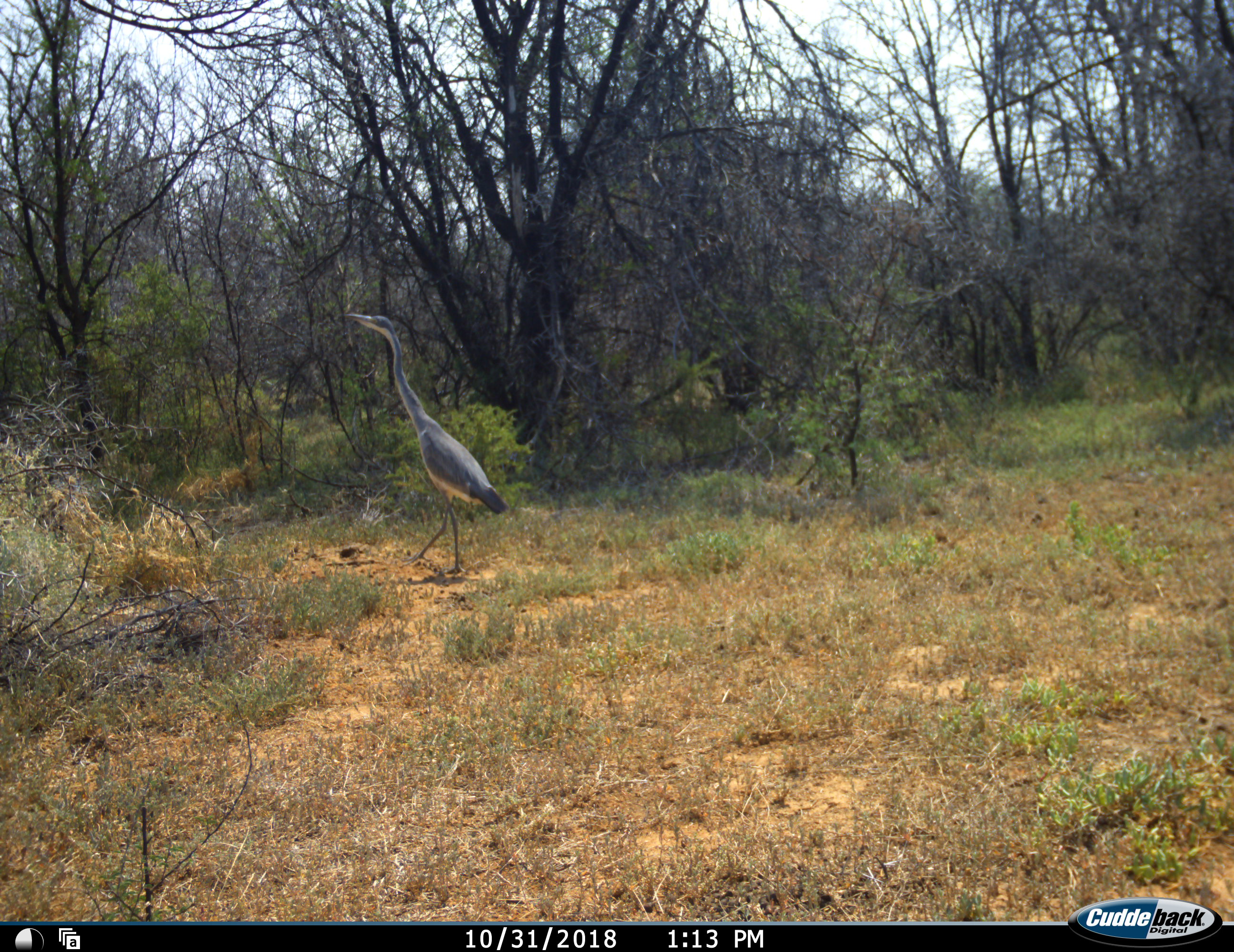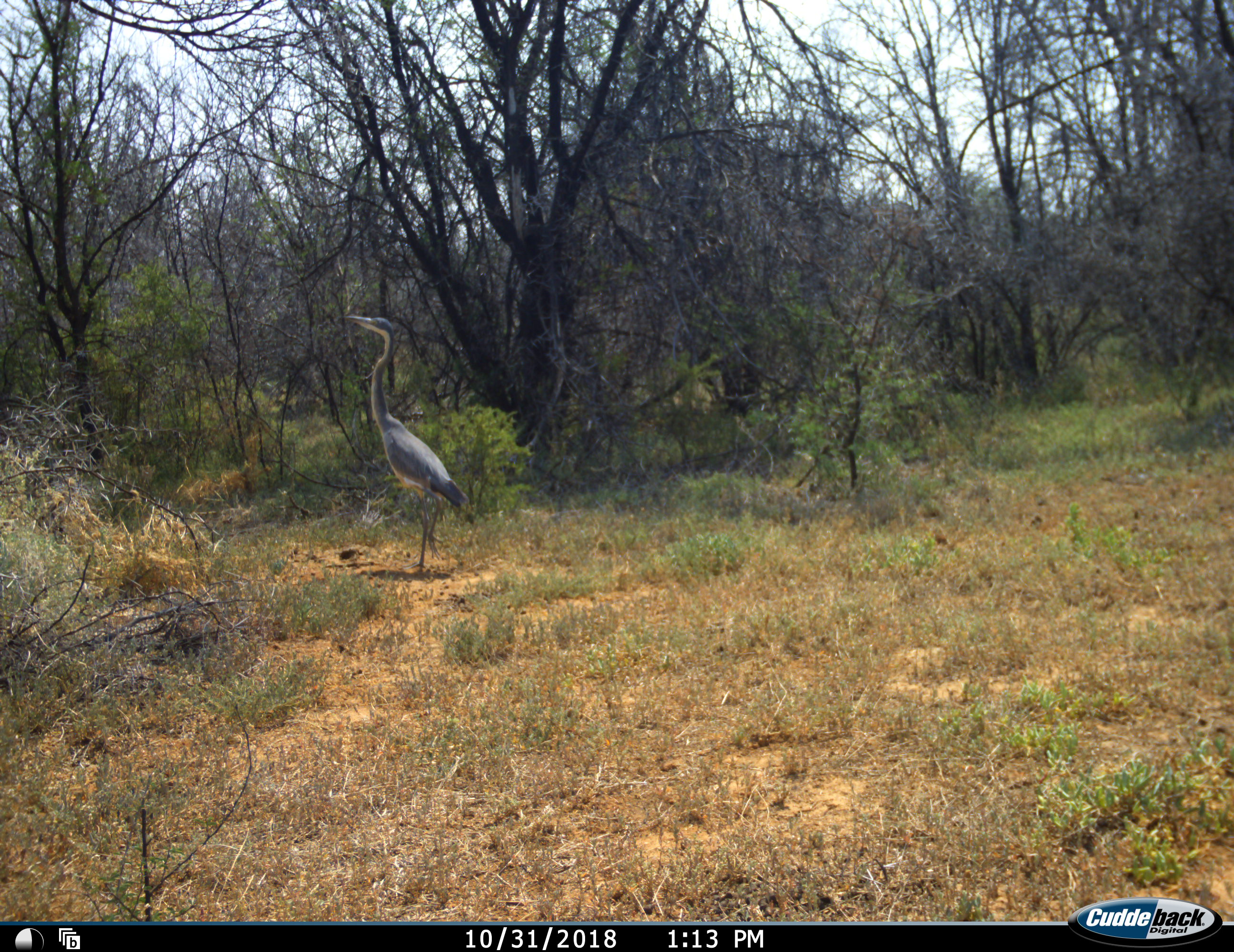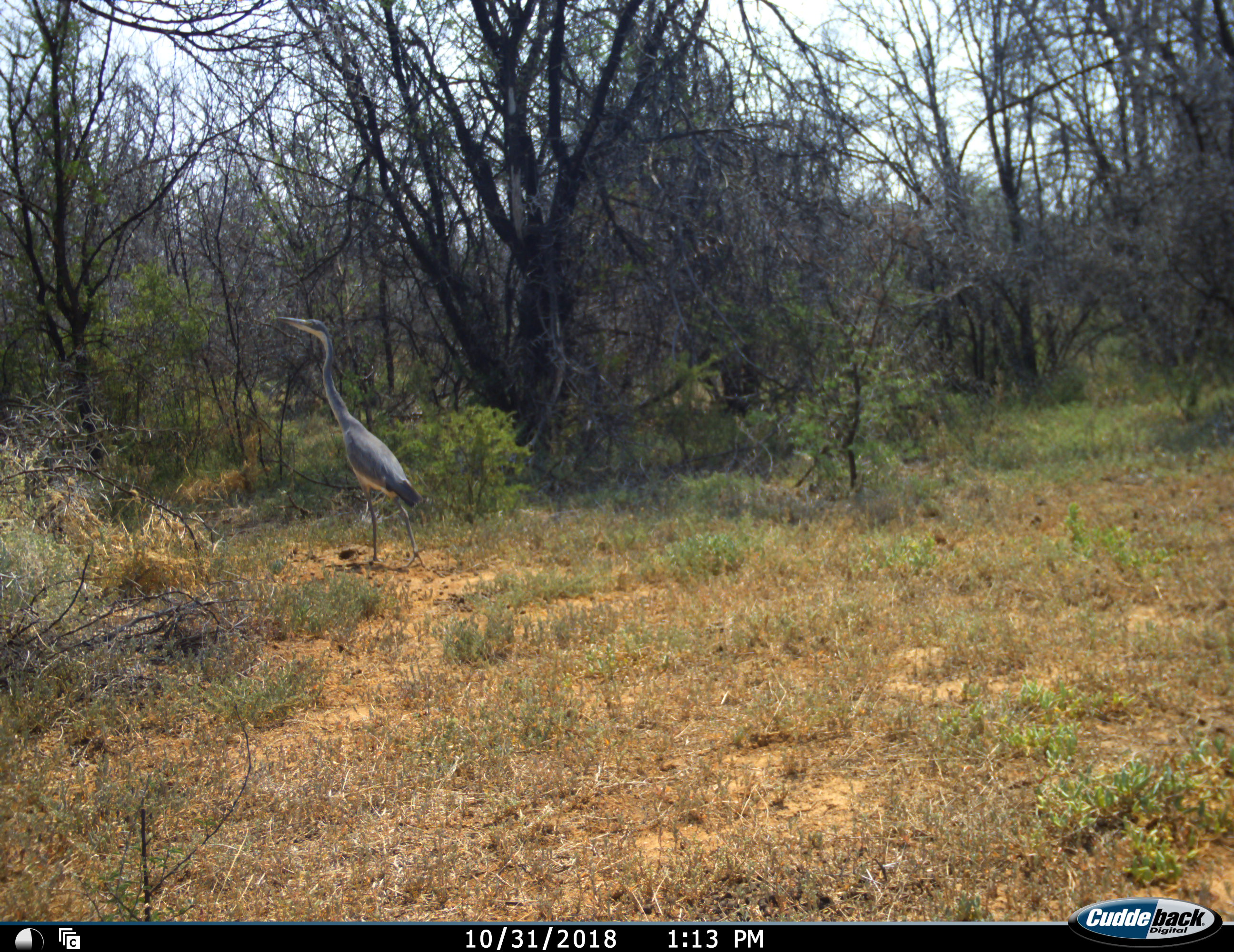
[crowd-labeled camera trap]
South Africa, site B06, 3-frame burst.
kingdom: Animalia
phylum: Chordata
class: Aves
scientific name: Aves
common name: bird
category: birdother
Birdother (bird) (Aves), count 1. Behavior (volunteer vote fractions): standing 20%, resting 0%, moving 80%, interacting 0%. Young present (vote fraction): 0%. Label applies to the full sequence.